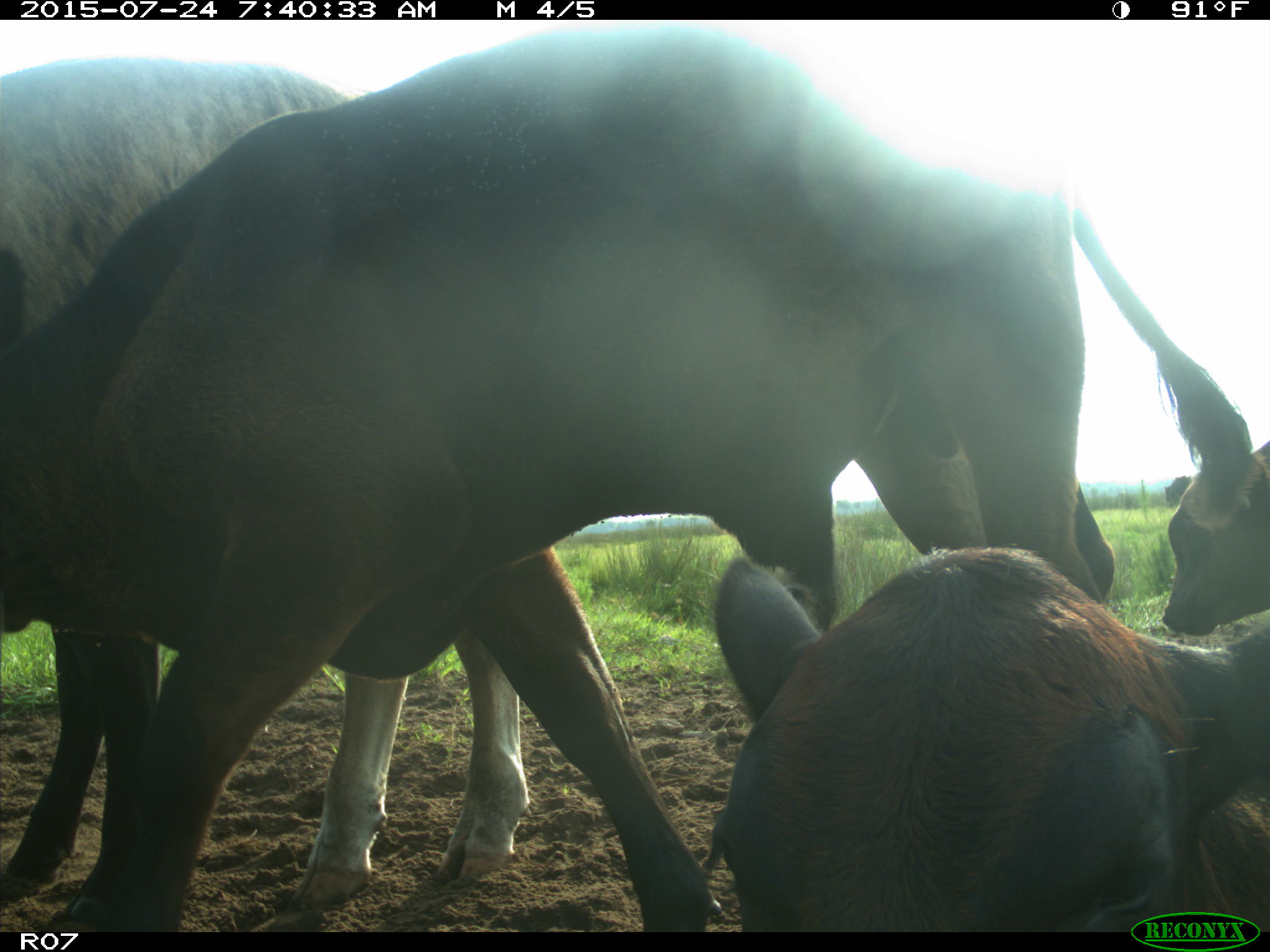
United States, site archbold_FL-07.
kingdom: Animalia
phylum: Chordata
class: Mammalia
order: Artiodactyla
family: Bovidae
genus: Bos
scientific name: Bos taurus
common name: domestic cow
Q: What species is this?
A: Bos taurus (domestic cow).